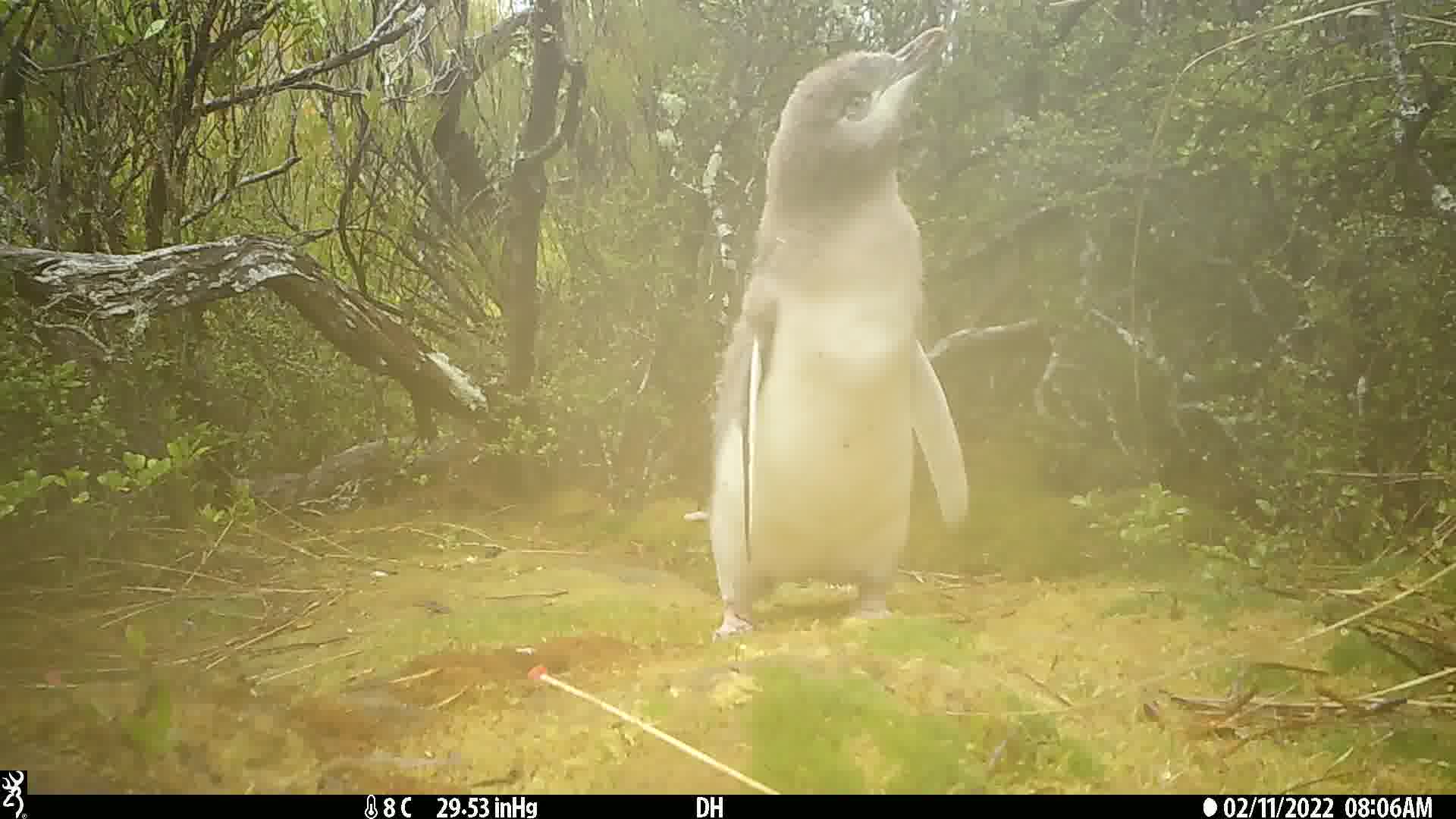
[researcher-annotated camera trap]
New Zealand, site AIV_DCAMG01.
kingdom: Animalia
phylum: Chordata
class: Aves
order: Sphenisciformes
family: Spheniscidae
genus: Megadyptes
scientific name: Megadyptes antipodes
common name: yellow-eyed penguin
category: yellow eyed penguin